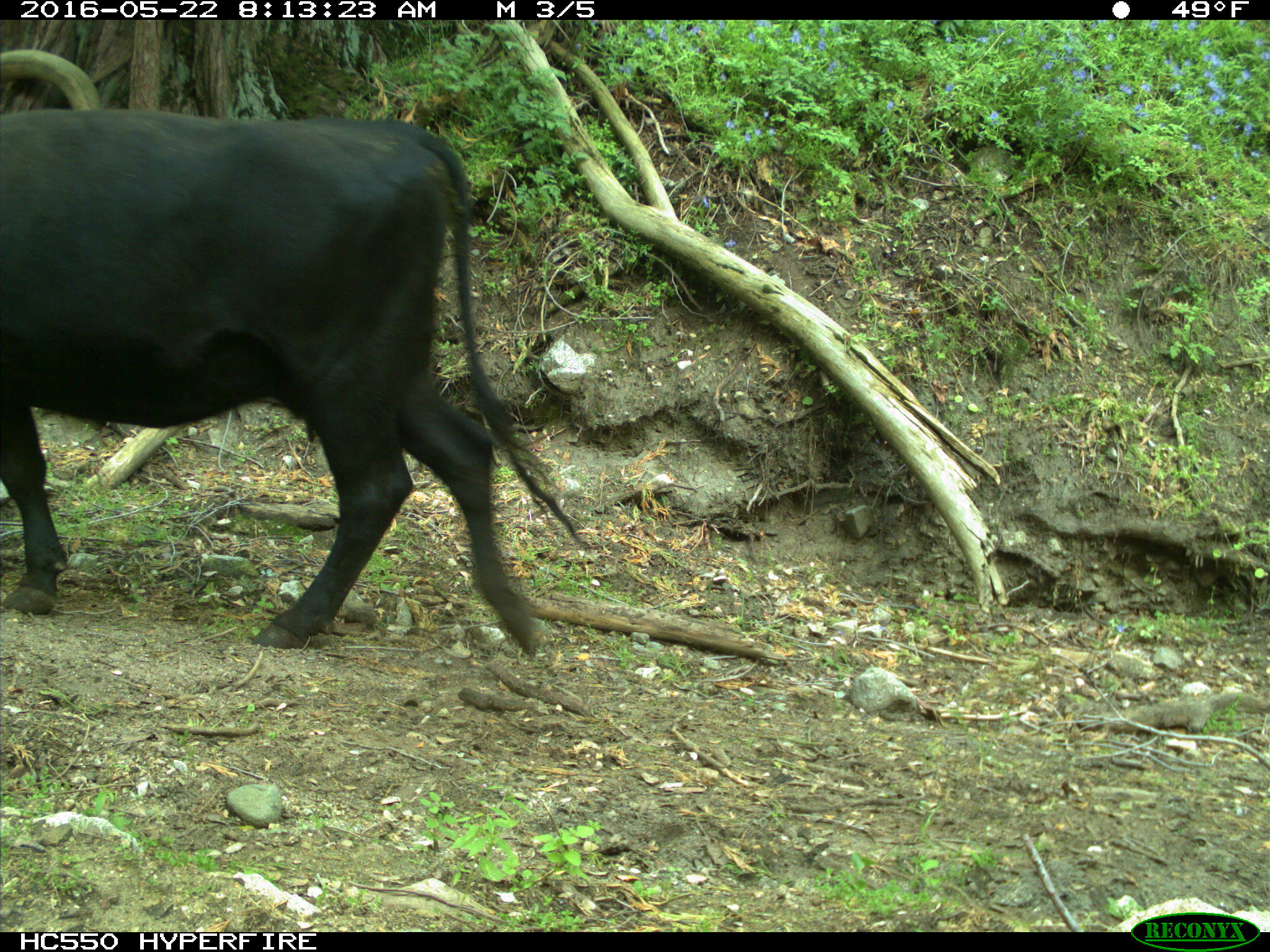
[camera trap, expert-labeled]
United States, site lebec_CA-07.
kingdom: Animalia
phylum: Chordata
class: Mammalia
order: Artiodactyla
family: Bovidae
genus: Bos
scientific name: Bos taurus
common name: domestic cow